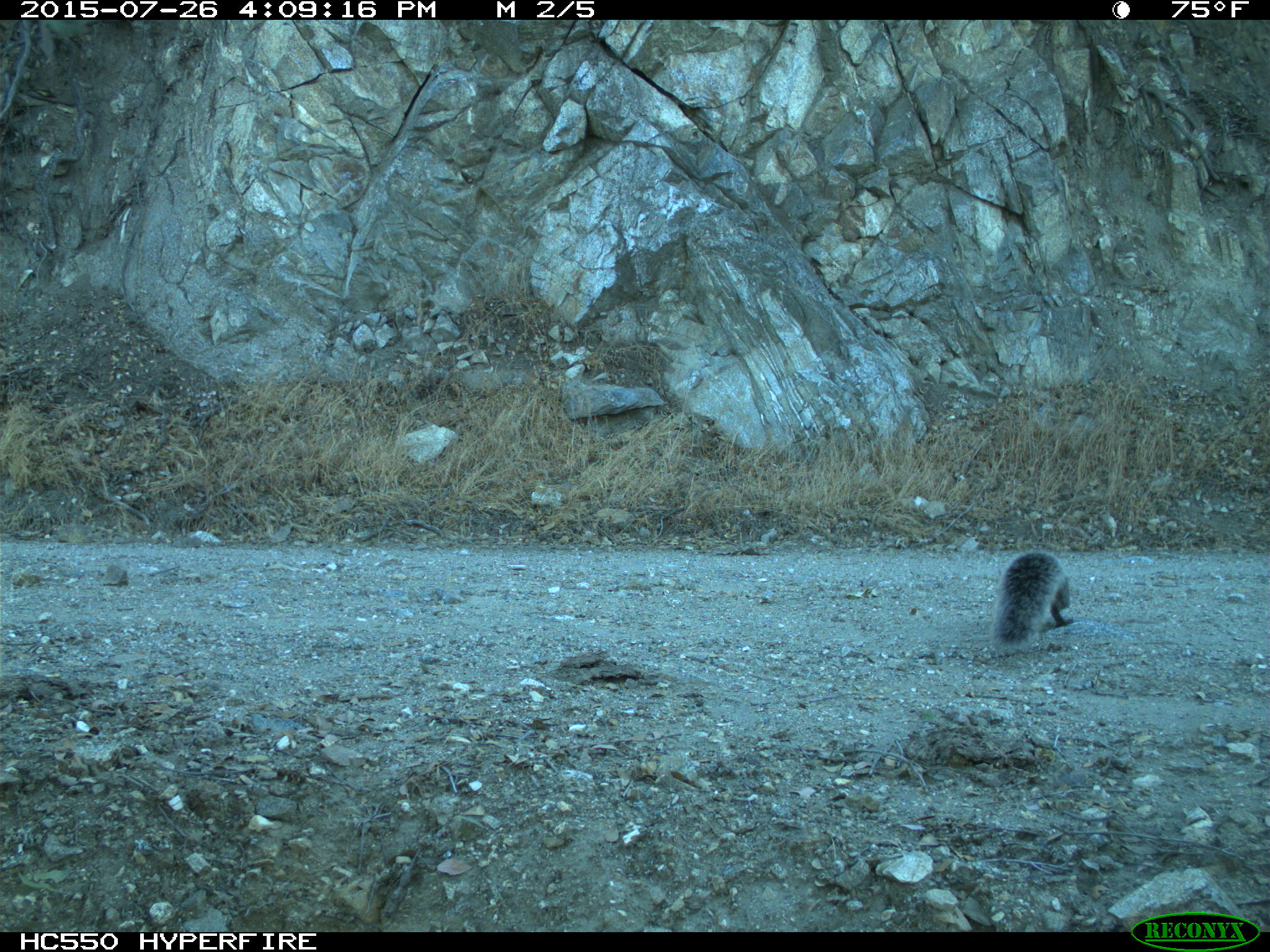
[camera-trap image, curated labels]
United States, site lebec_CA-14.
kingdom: Animalia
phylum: Chordata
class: Mammalia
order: Rodentia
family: Sciuridae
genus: Sciurus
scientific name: Sciurus carolinensis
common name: eastern gray squirrel